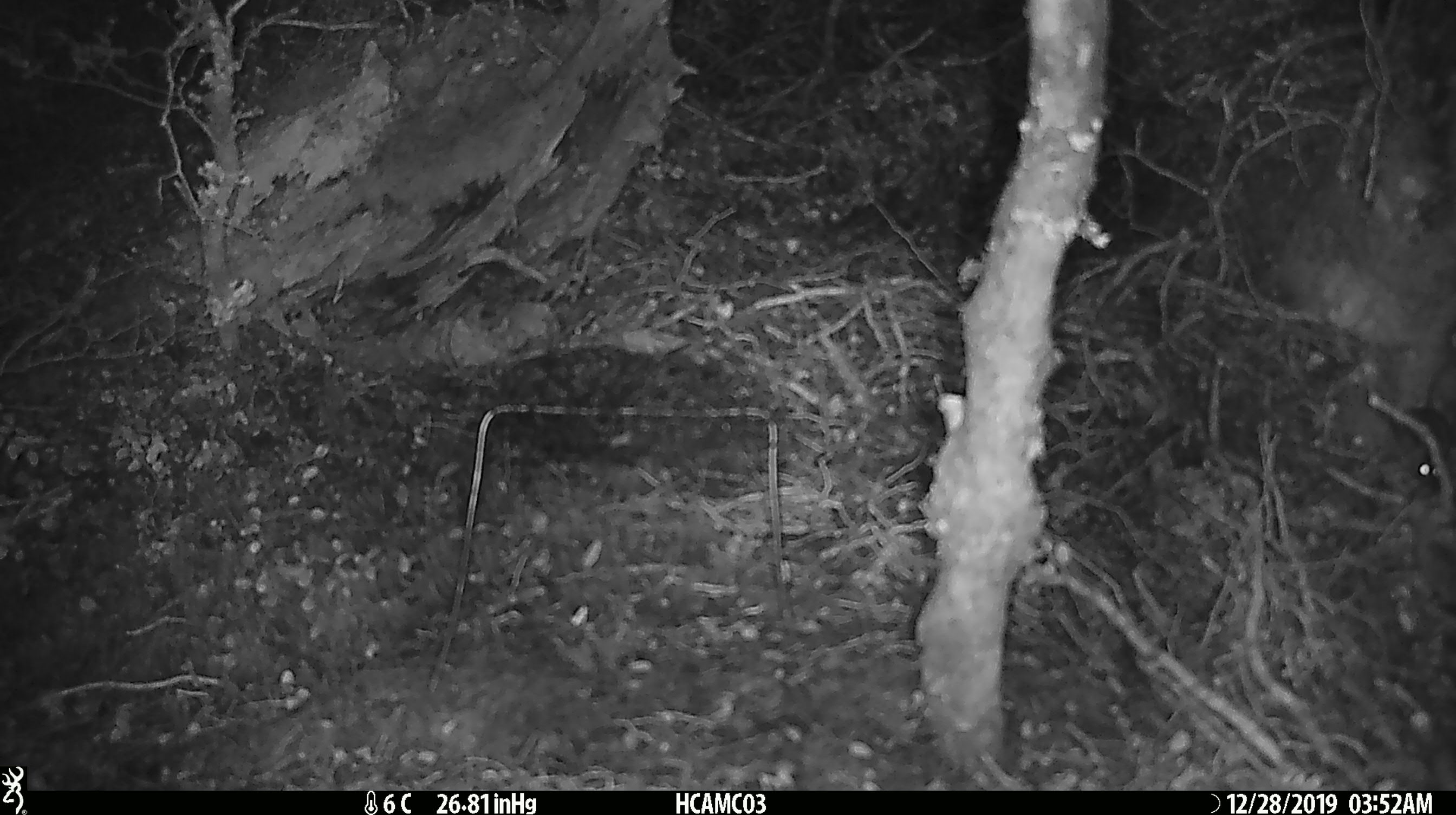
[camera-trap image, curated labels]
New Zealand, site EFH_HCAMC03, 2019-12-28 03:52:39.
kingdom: Animalia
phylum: Chordata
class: Mammalia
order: Rodentia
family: Muridae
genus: Mus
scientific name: Mus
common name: mouse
Mouse (Mus).